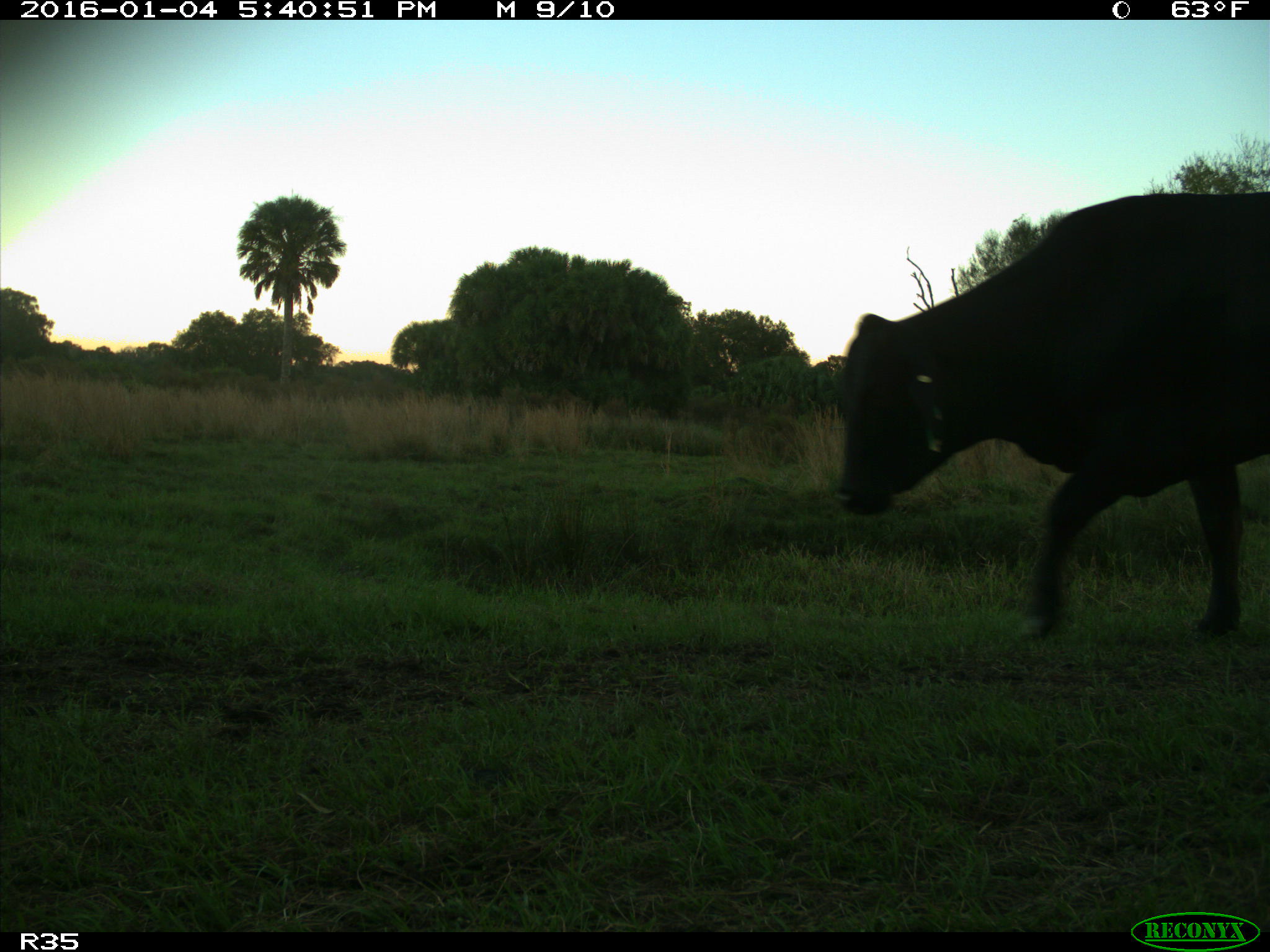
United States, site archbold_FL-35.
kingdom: Animalia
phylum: Chordata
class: Mammalia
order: Artiodactyla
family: Bovidae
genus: Bos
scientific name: Bos taurus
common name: domestic cow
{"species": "Bos taurus (domestic cow)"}